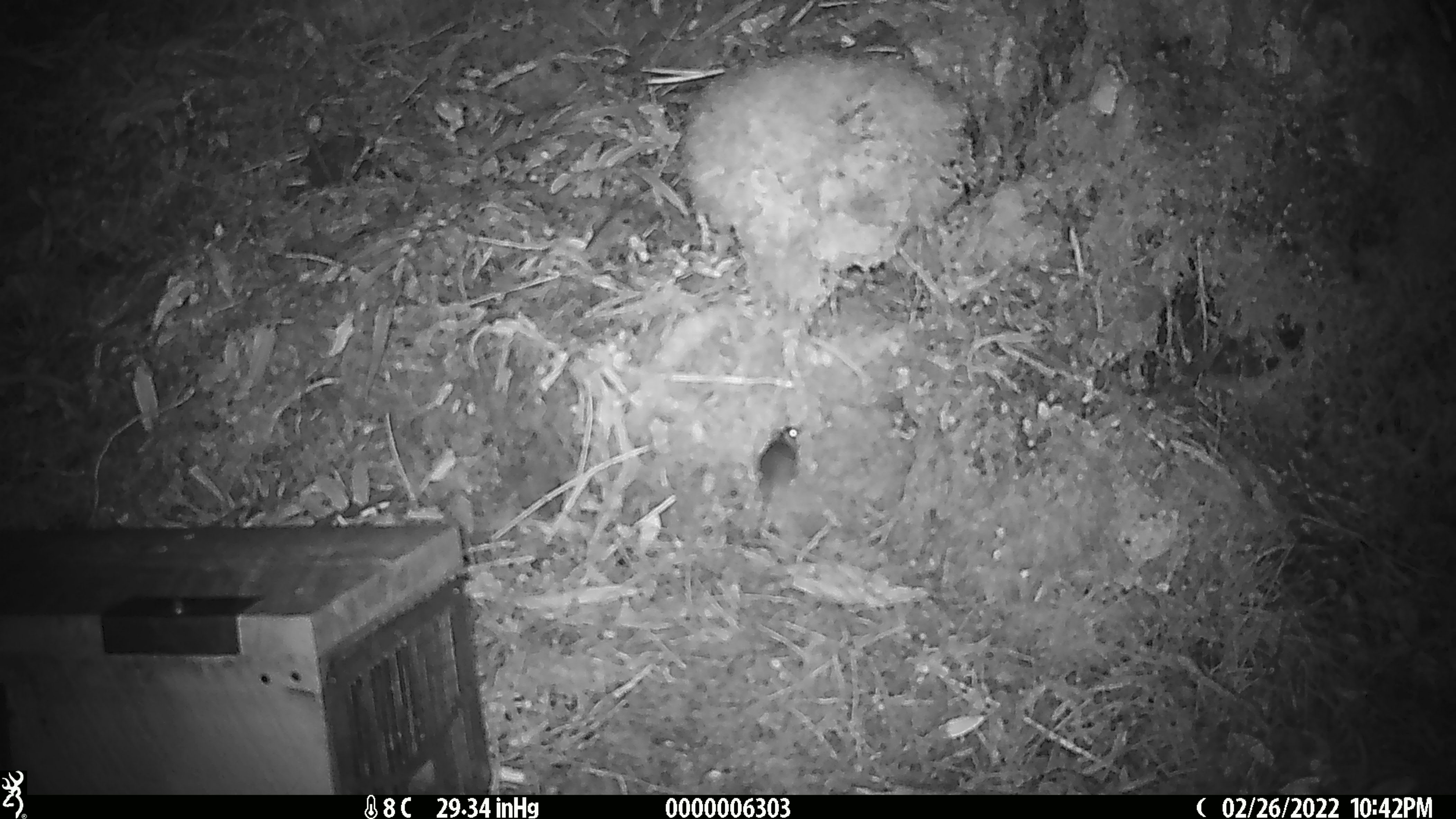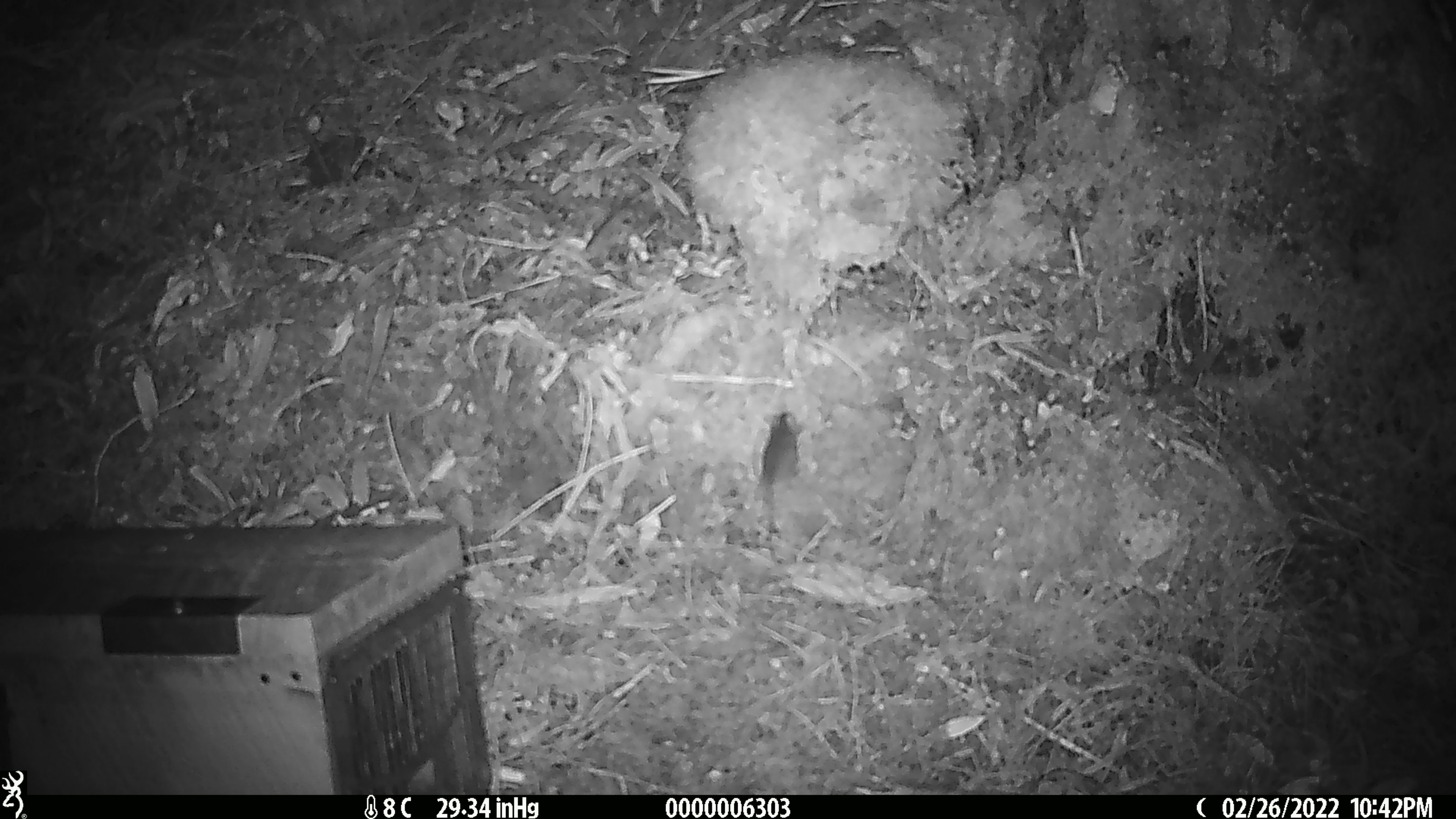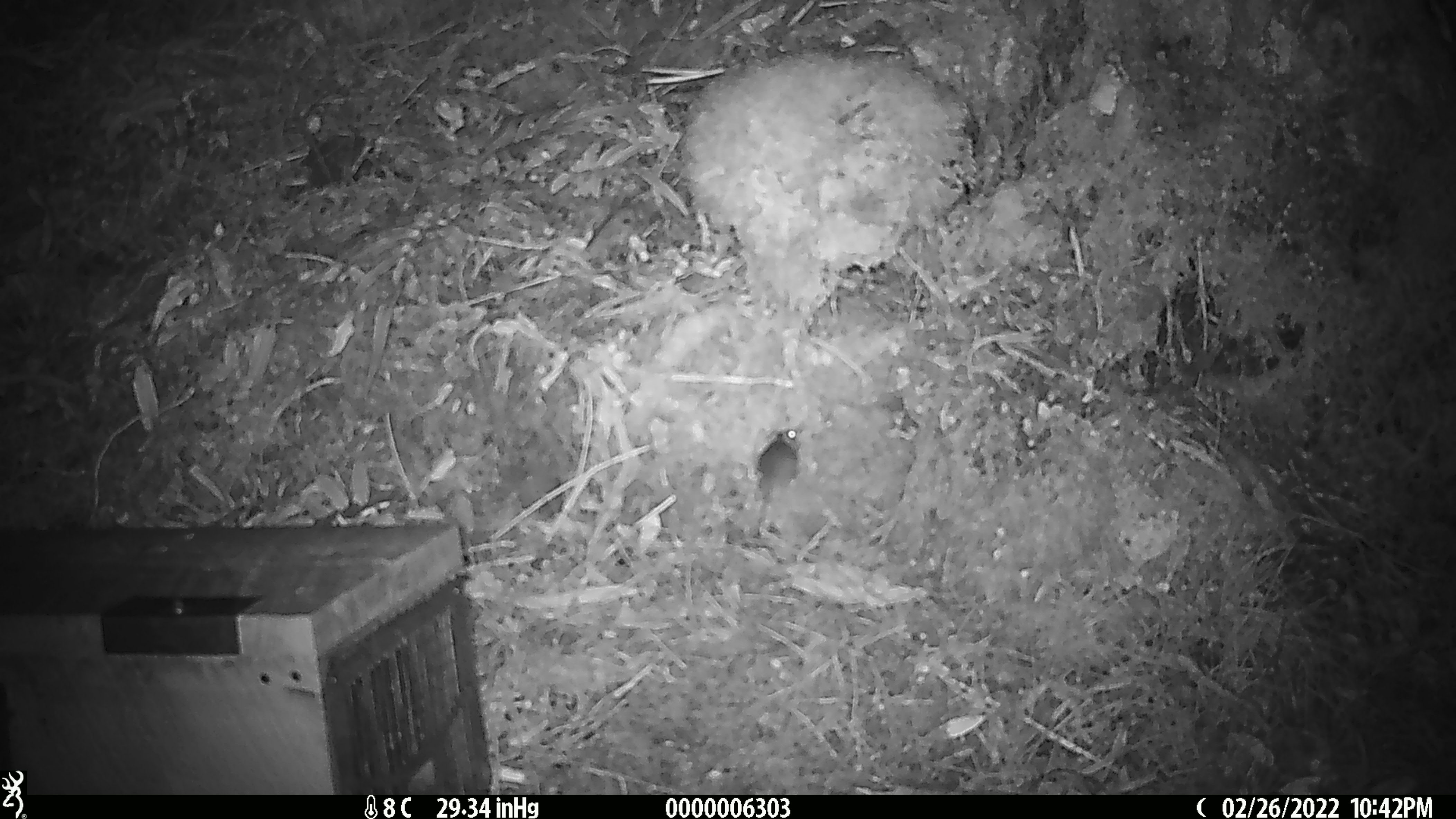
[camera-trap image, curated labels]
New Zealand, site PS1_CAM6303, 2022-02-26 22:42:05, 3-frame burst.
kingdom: Animalia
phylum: Chordata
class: Mammalia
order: Rodentia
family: Muridae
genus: Mus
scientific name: Mus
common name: mouse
Mouse (Mus).